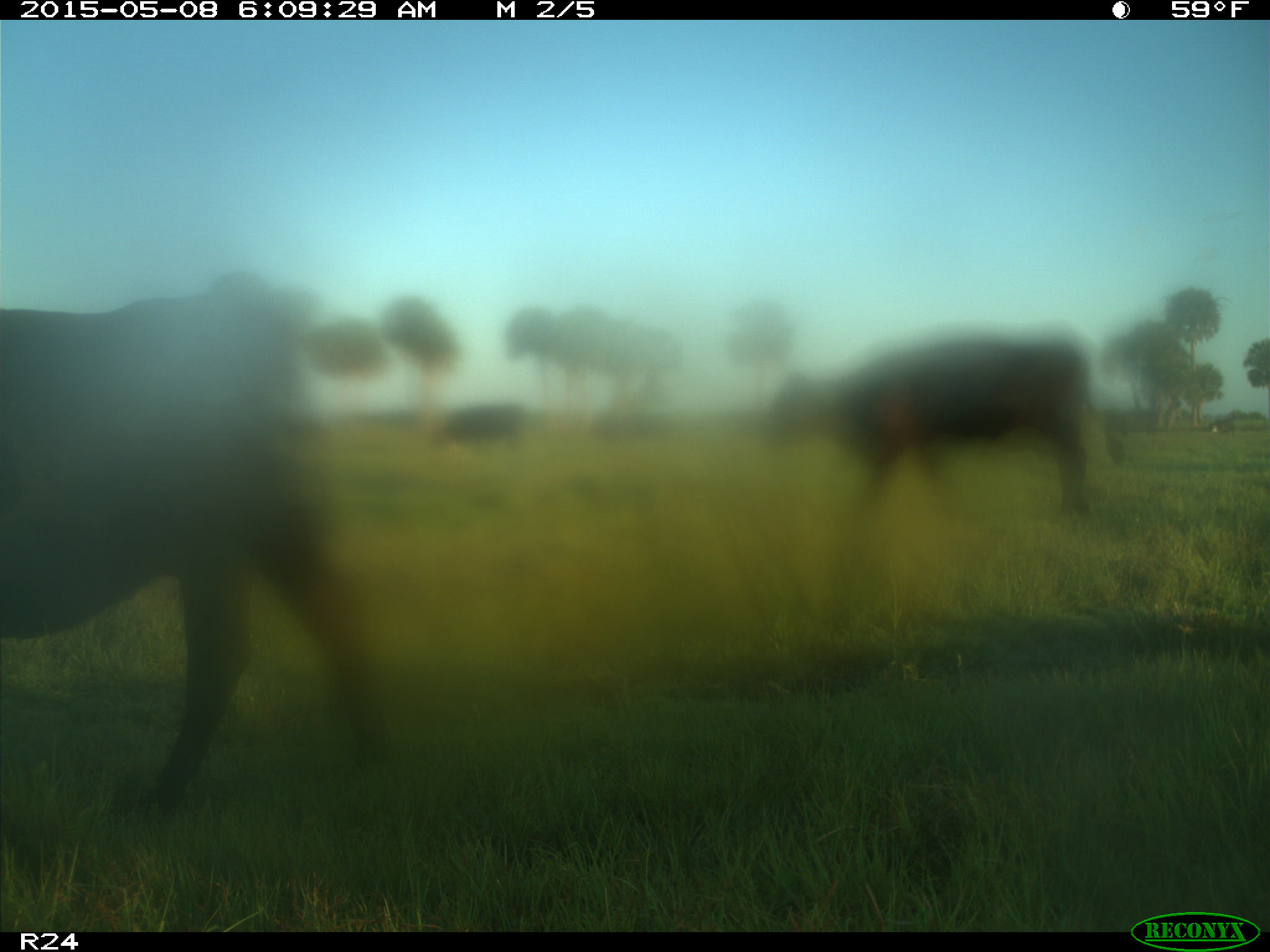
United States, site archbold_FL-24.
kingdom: Animalia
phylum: Chordata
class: Mammalia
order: Artiodactyla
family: Bovidae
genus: Bos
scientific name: Bos taurus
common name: domestic cow